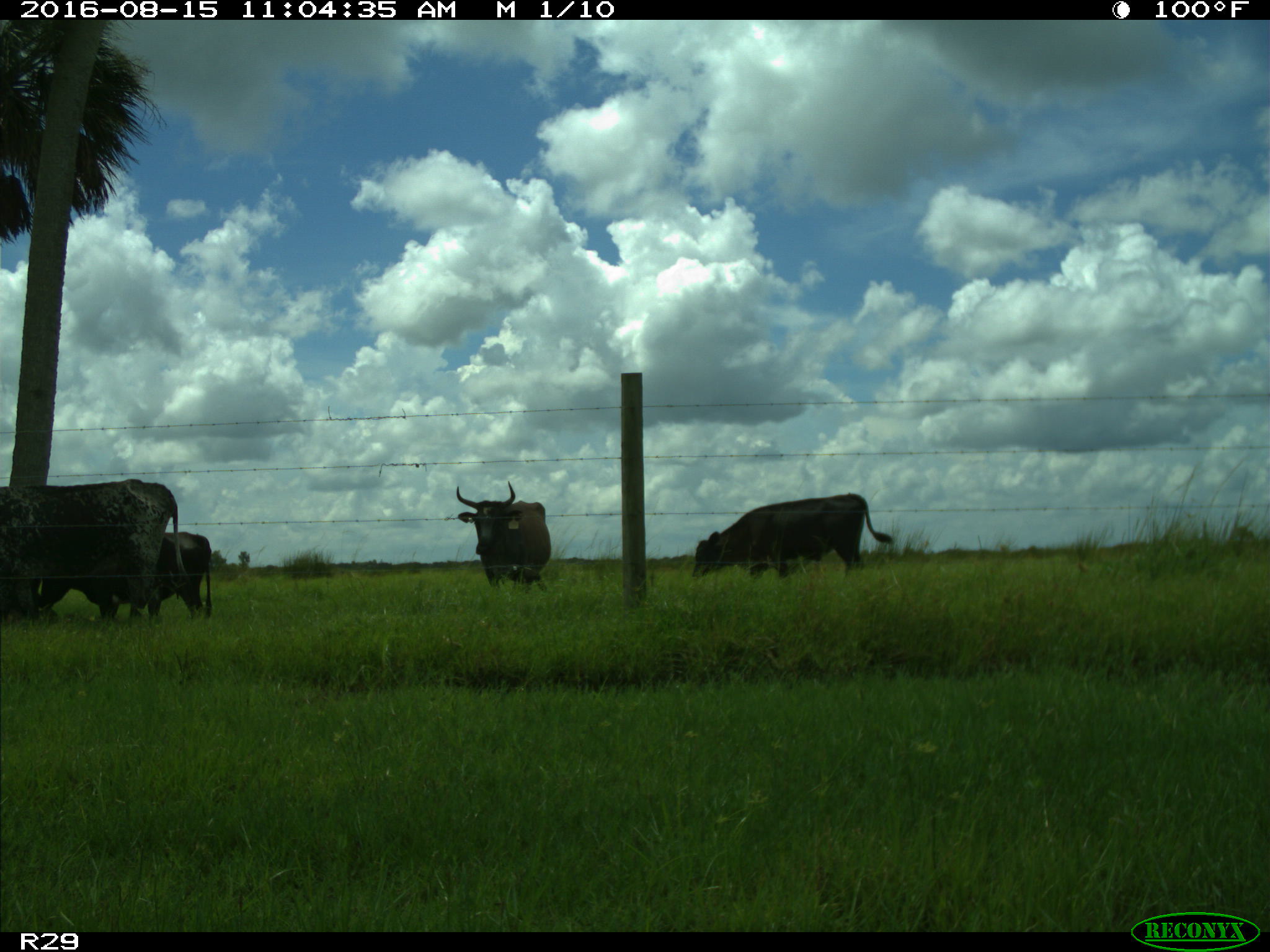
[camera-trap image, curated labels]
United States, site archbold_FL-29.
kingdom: Animalia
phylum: Chordata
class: Mammalia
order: Artiodactyla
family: Bovidae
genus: Bos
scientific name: Bos taurus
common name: domestic cow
Bos taurus (domestic cow).